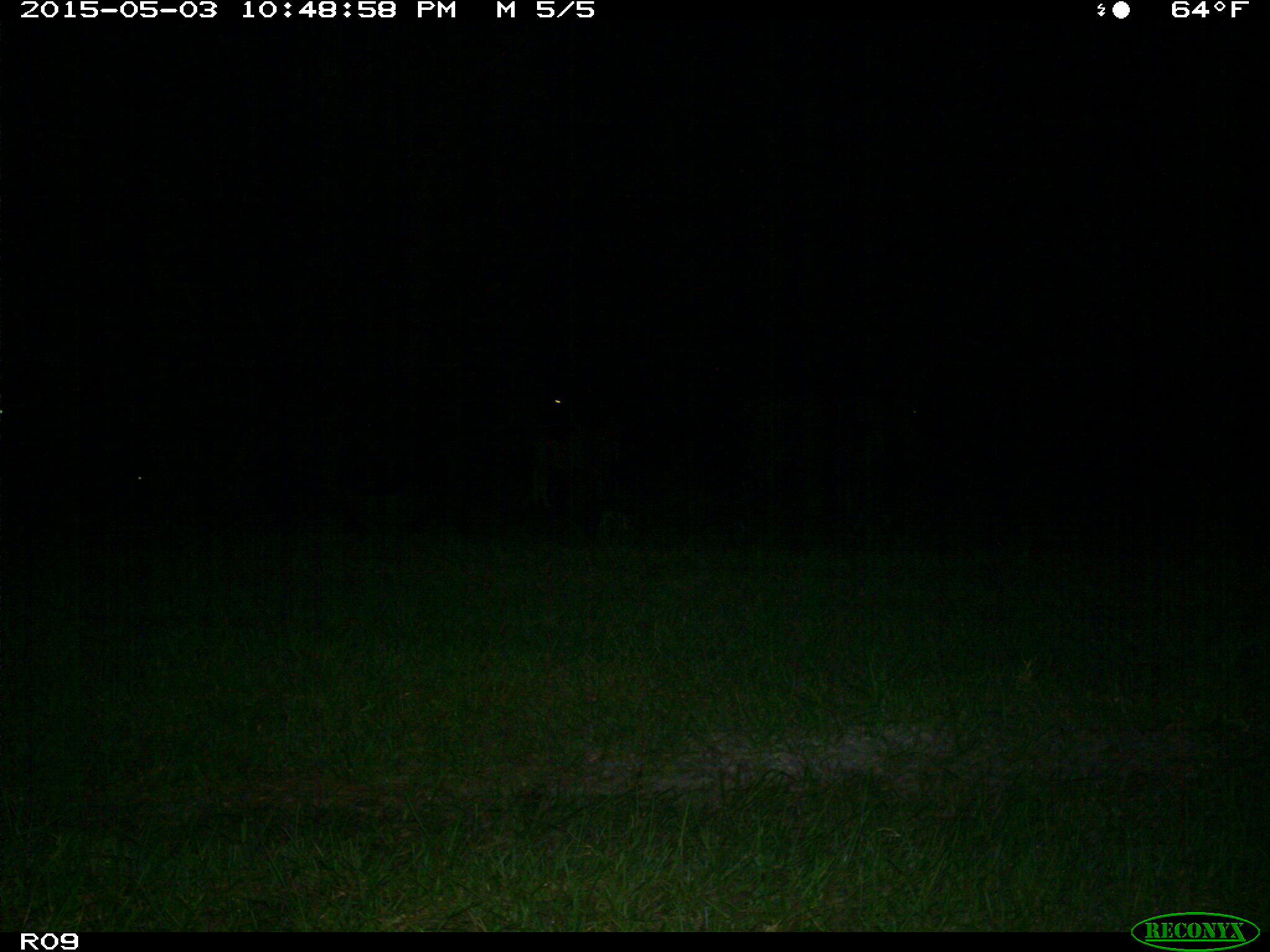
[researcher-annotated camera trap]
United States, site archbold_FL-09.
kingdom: Animalia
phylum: Chordata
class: Mammalia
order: Artiodactyla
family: Bovidae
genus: Bos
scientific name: Bos taurus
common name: domestic cow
Bos taurus (domestic cow).